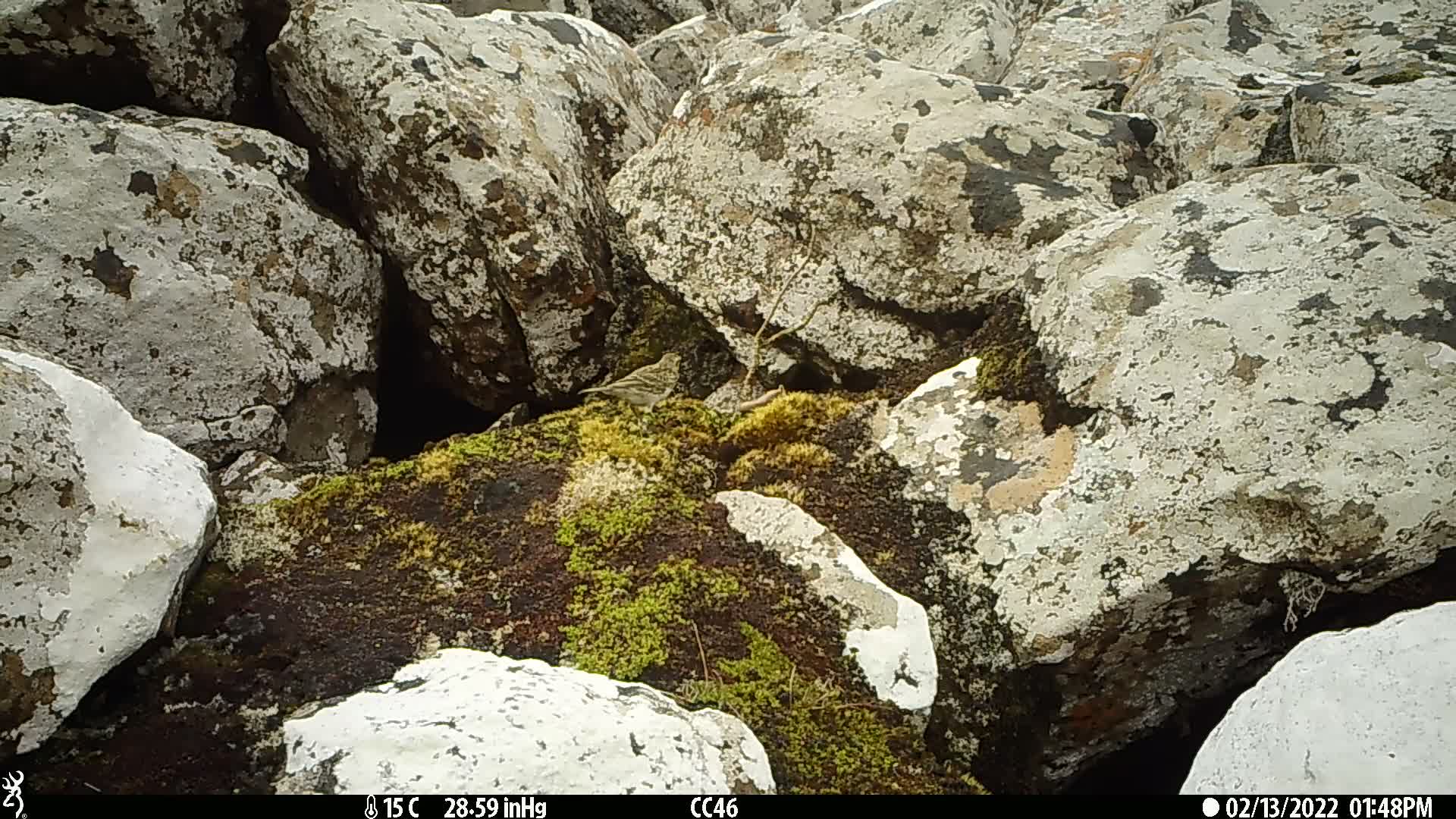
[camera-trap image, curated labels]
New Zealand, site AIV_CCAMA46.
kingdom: Animalia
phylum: Chordata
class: Aves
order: Passeriformes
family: Motacillidae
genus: Anthus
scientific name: Anthus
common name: pipit